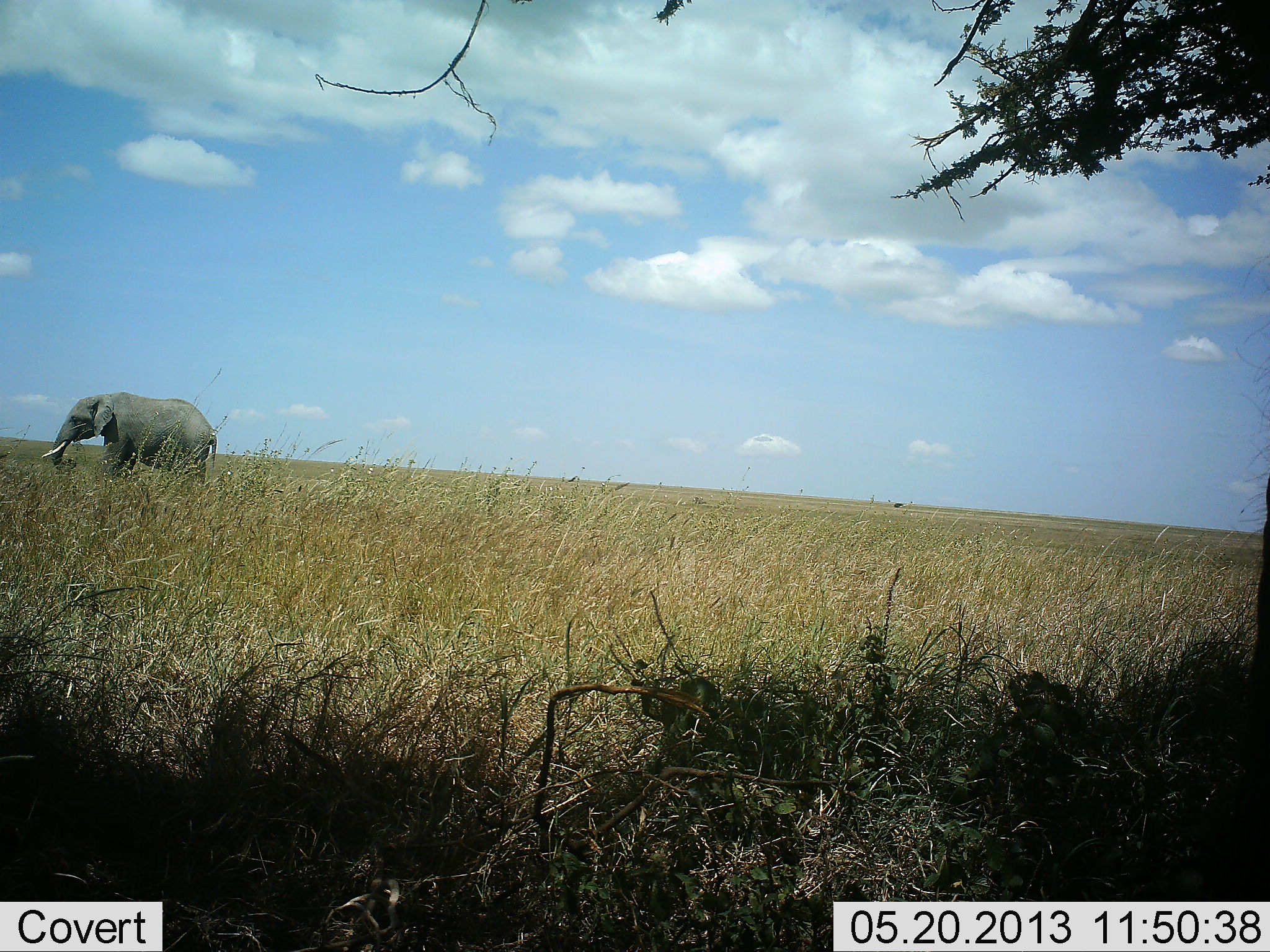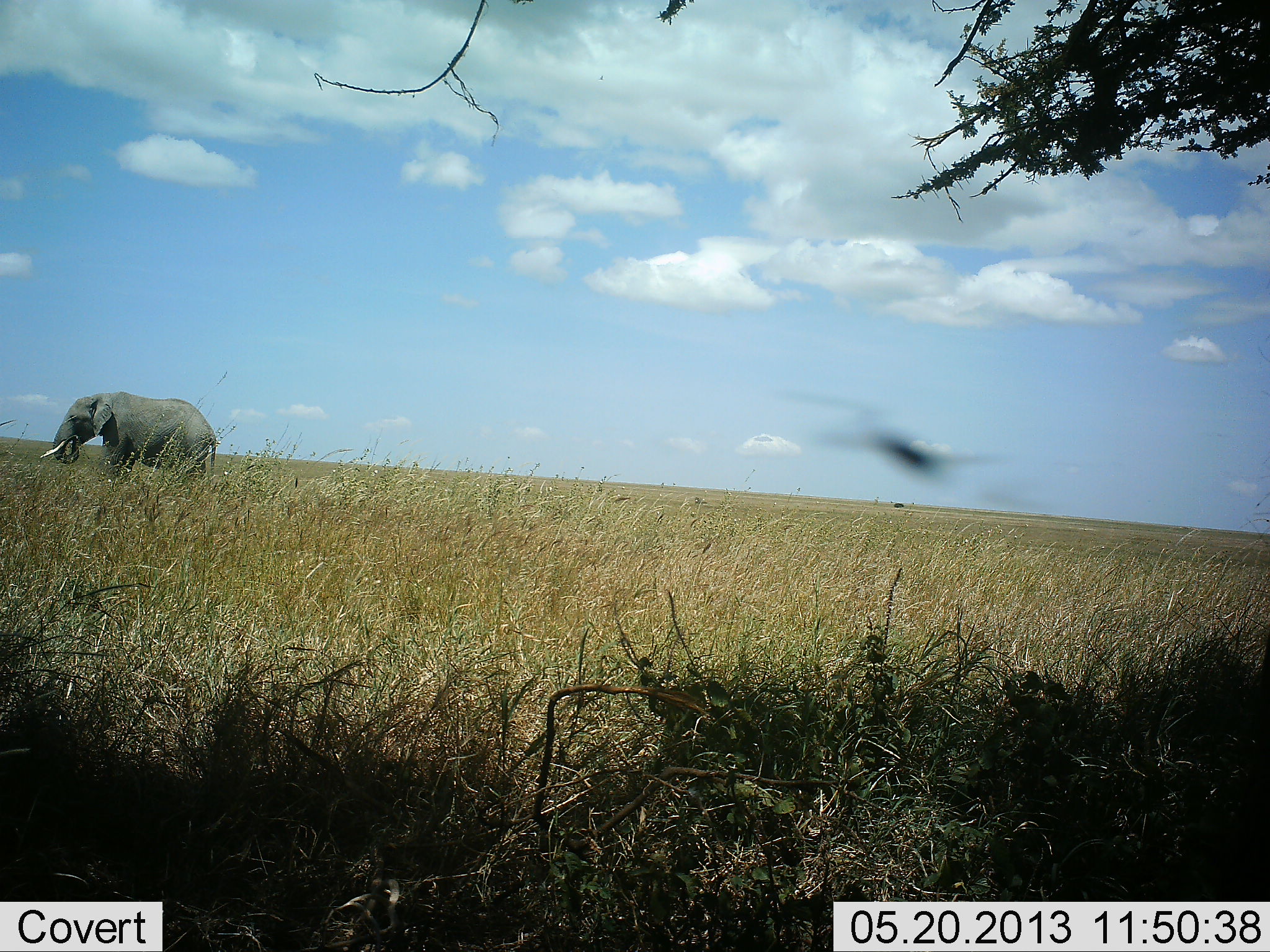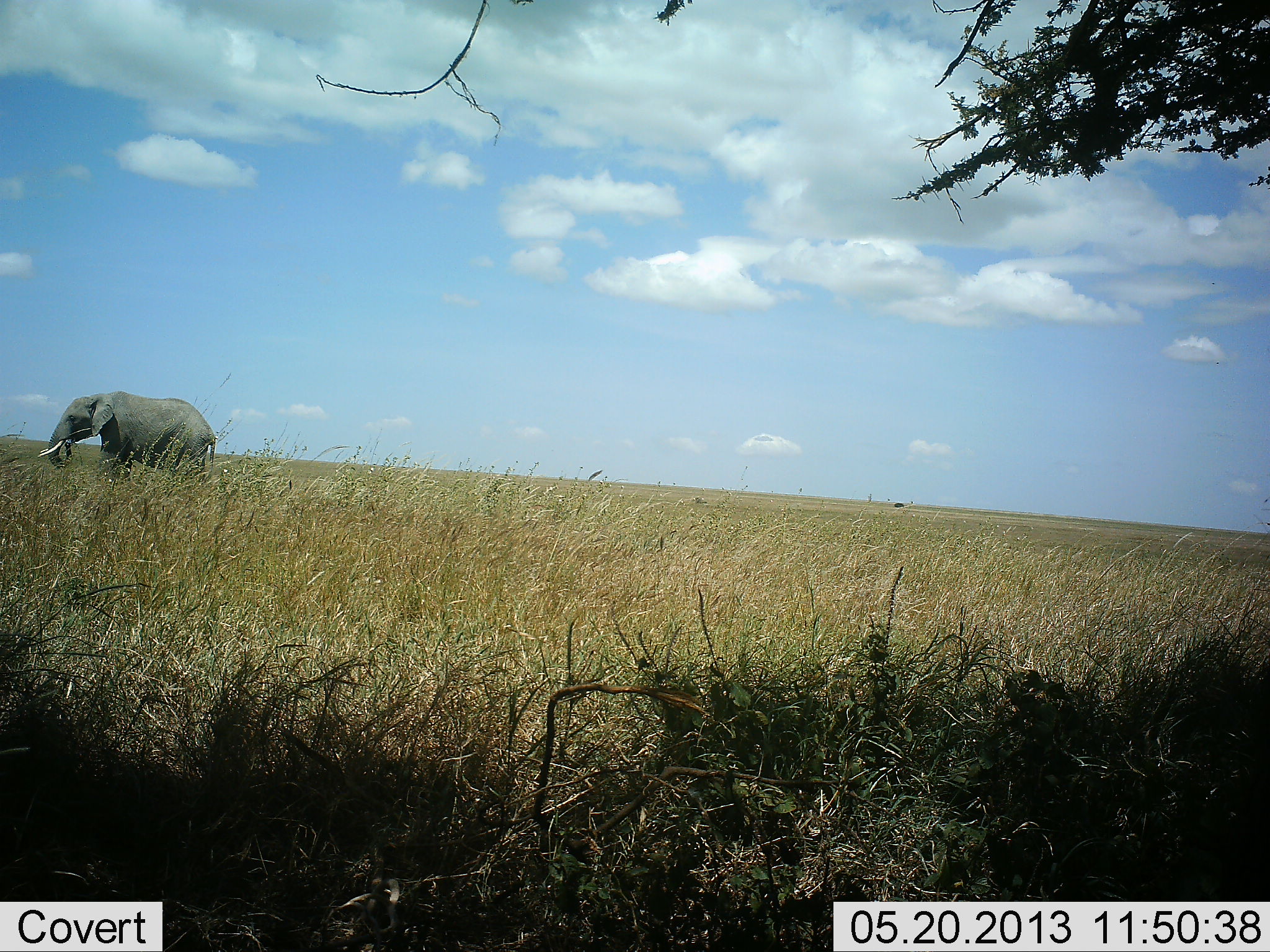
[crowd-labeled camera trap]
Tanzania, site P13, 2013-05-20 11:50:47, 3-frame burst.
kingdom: Animalia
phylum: Chordata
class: Mammalia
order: Proboscidea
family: Elephantidae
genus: Loxodonta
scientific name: Loxodonta africana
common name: african bush elephant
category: elephant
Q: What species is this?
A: Elephant (african bush elephant) (Loxodonta africana).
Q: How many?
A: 1.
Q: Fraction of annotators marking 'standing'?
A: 52%.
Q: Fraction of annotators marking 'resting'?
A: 0%.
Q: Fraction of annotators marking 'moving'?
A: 19%.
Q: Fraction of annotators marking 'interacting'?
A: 0%.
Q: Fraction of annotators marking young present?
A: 0%.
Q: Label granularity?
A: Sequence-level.